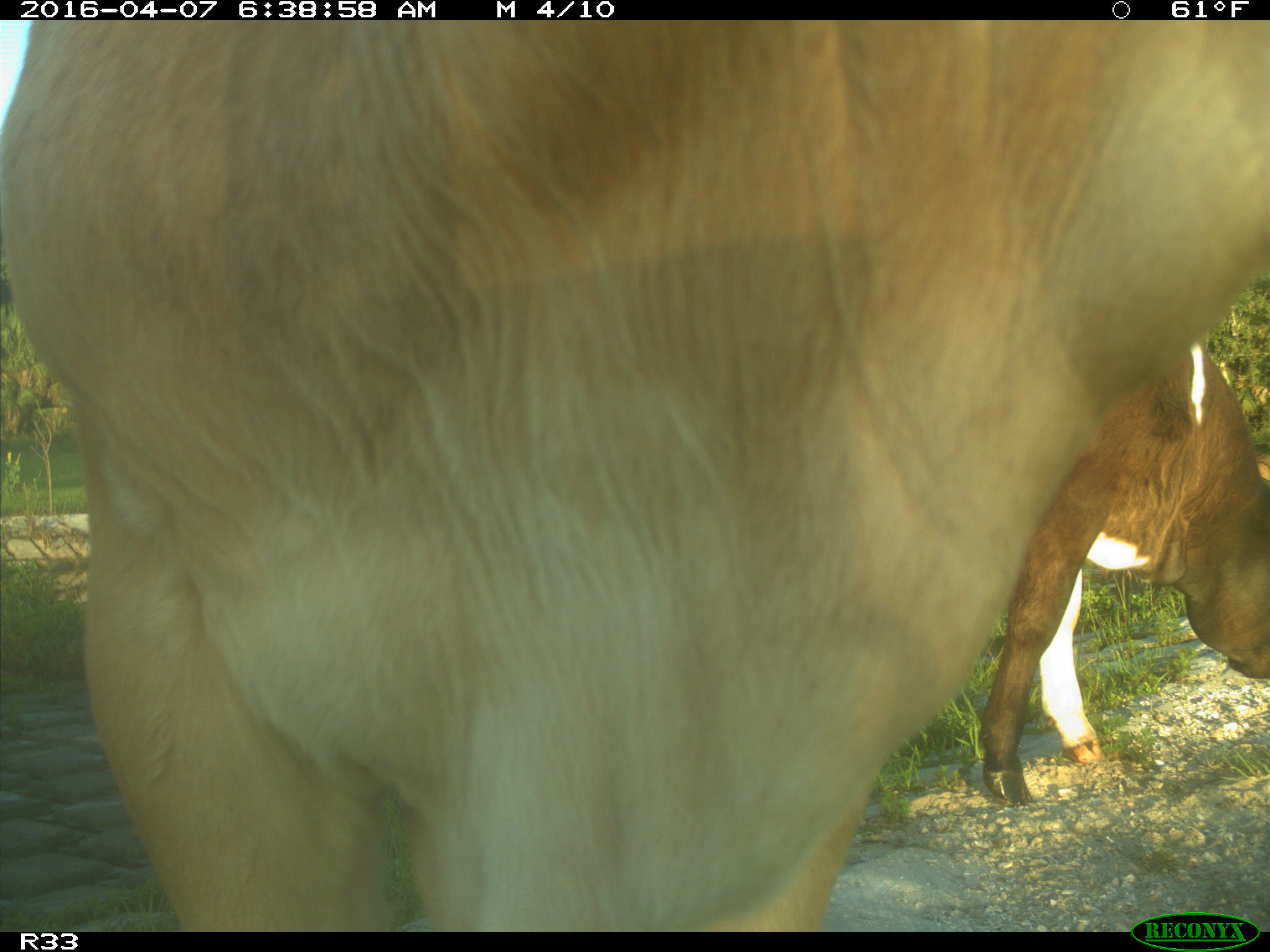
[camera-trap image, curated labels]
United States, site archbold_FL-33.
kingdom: Animalia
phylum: Chordata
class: Mammalia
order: Artiodactyla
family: Bovidae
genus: Bos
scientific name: Bos taurus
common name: domestic cow